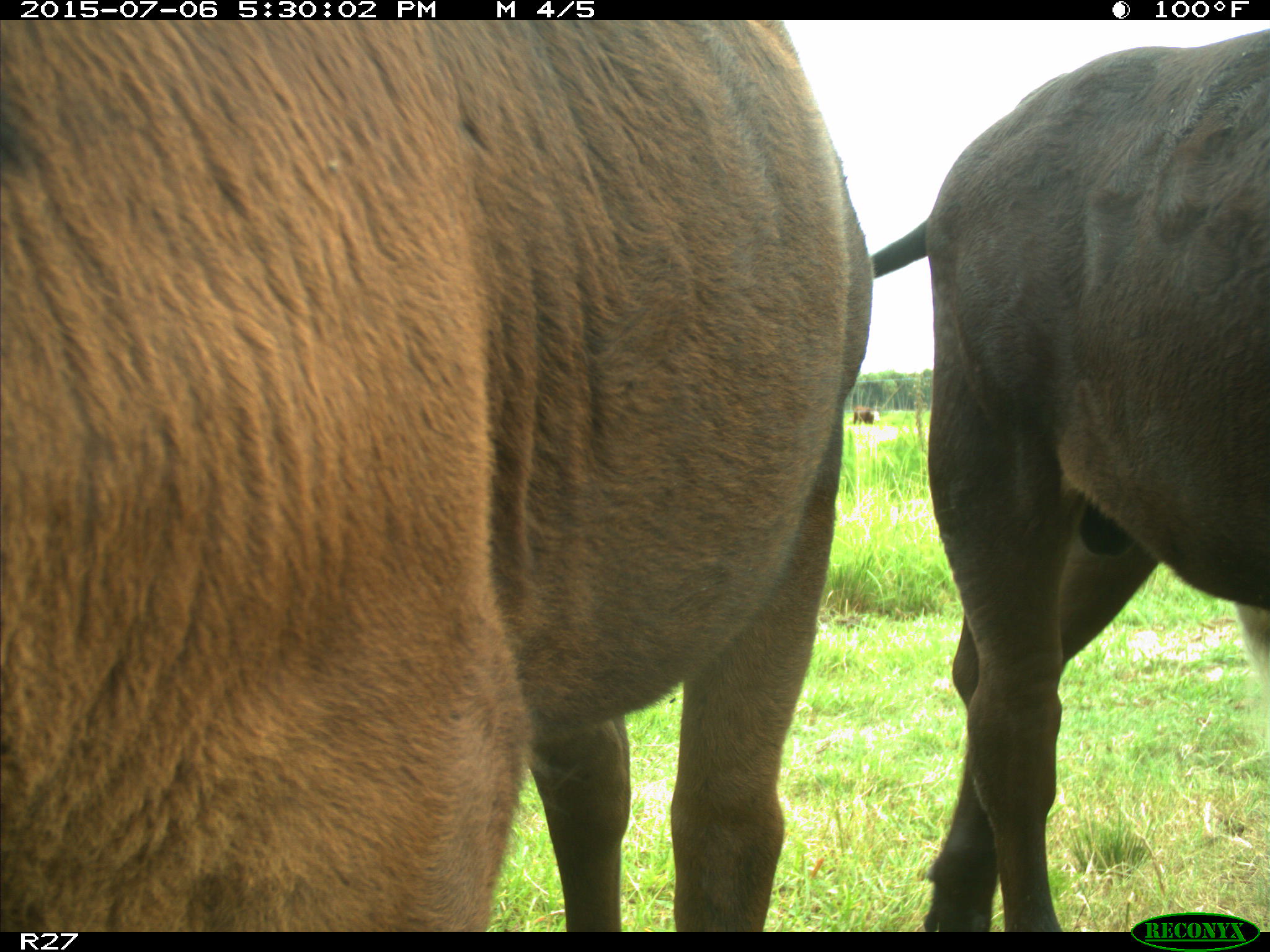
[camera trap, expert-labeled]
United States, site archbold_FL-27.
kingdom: Animalia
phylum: Chordata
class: Mammalia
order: Artiodactyla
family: Bovidae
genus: Bos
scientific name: Bos taurus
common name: domestic cow